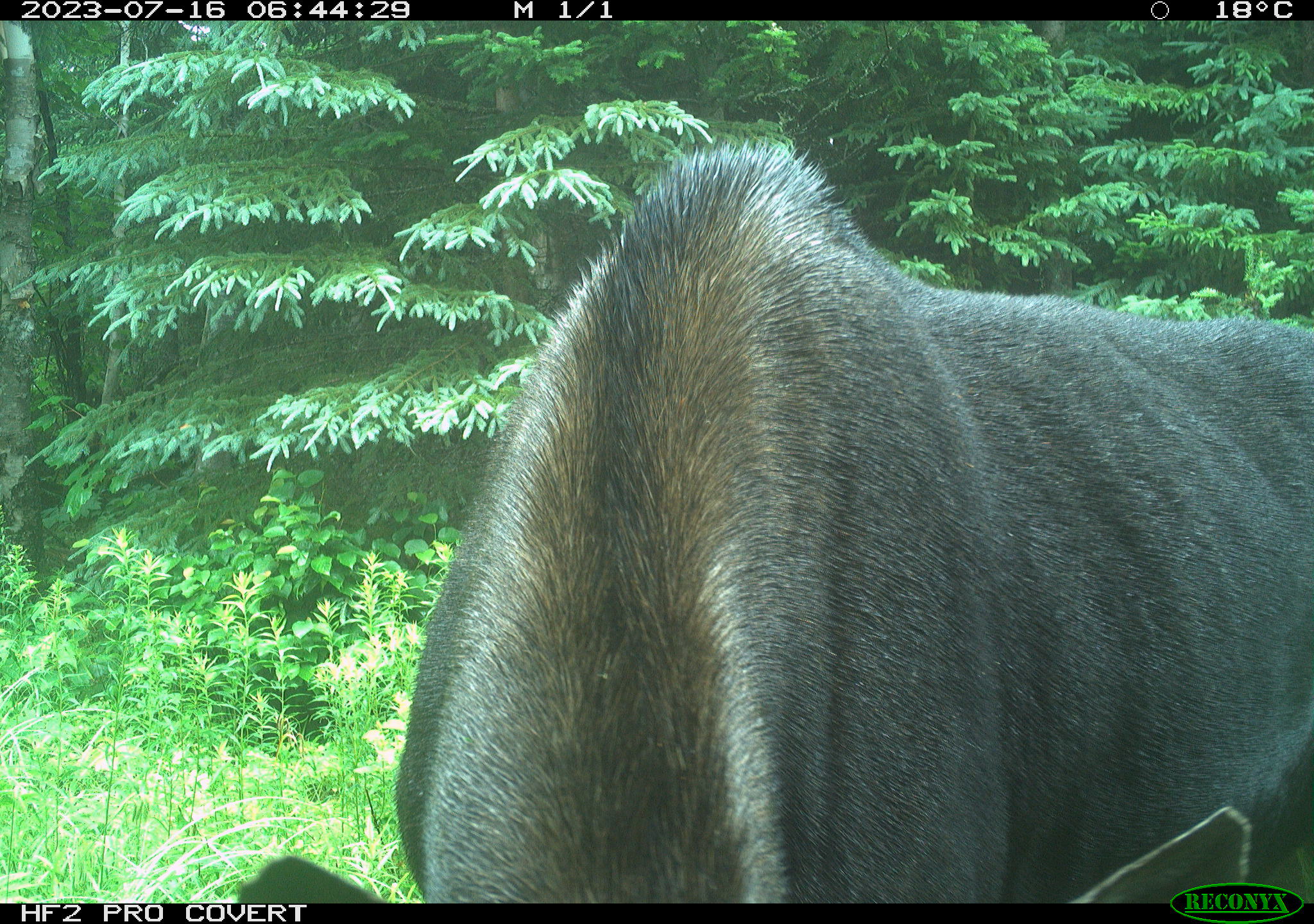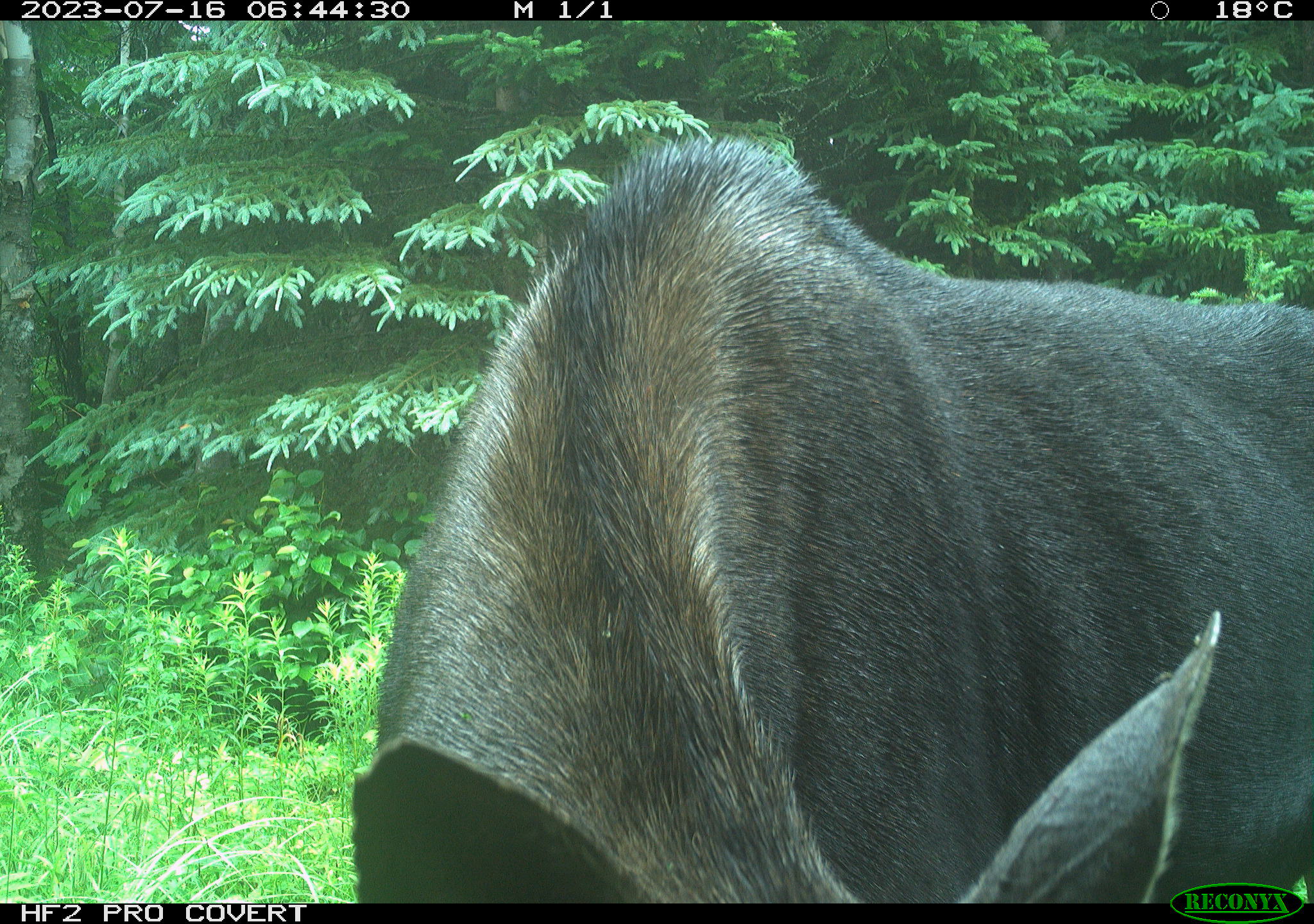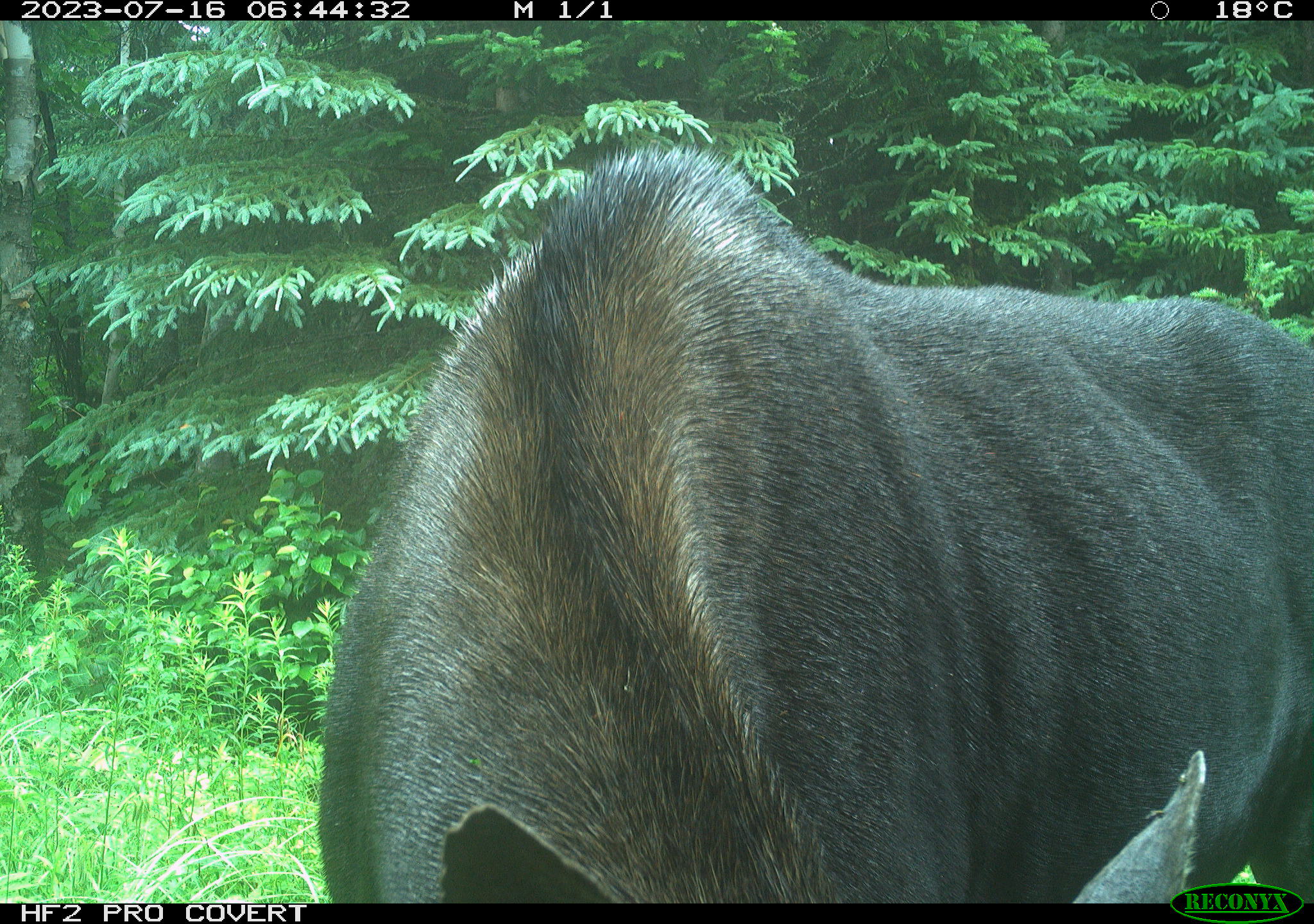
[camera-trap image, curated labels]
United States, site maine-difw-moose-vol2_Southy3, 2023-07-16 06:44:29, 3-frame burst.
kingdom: Animalia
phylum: Chordata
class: Mammalia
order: Artiodactyla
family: Cervidae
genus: Alces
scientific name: Alces alces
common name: moose